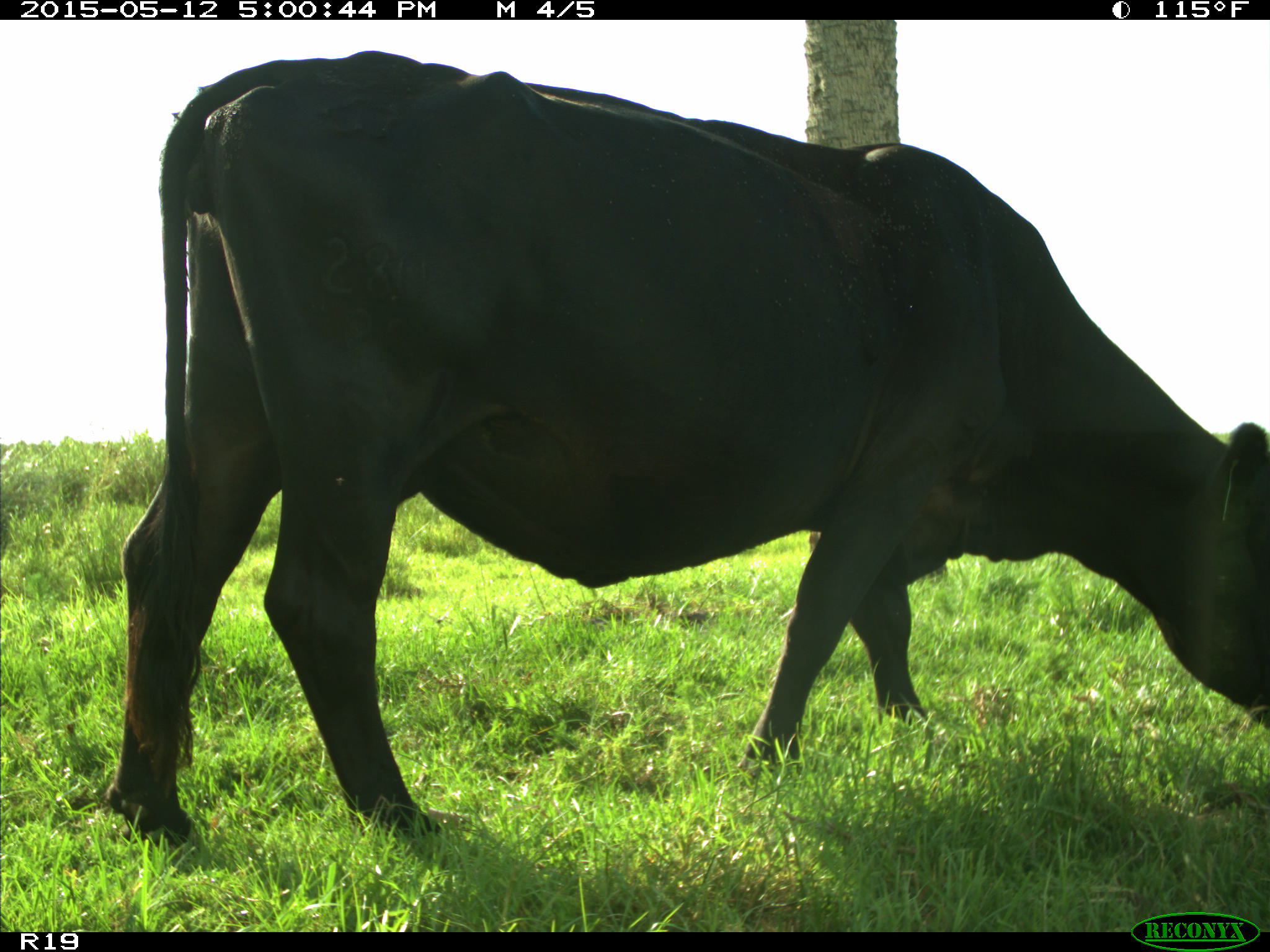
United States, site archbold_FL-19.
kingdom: Animalia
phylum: Chordata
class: Mammalia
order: Artiodactyla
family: Bovidae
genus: Bos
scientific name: Bos taurus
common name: domestic cow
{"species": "Bos taurus (domestic cow)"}